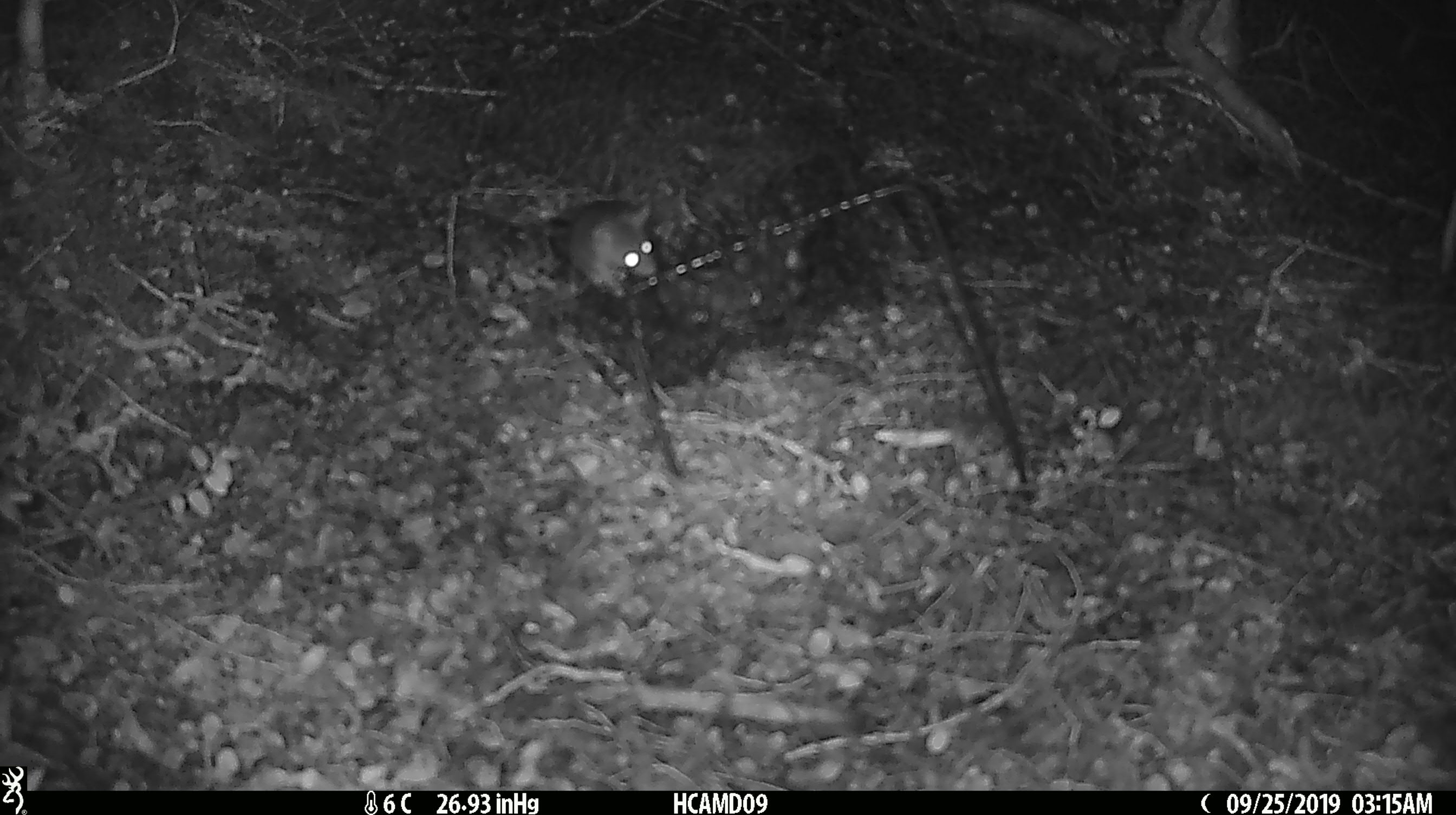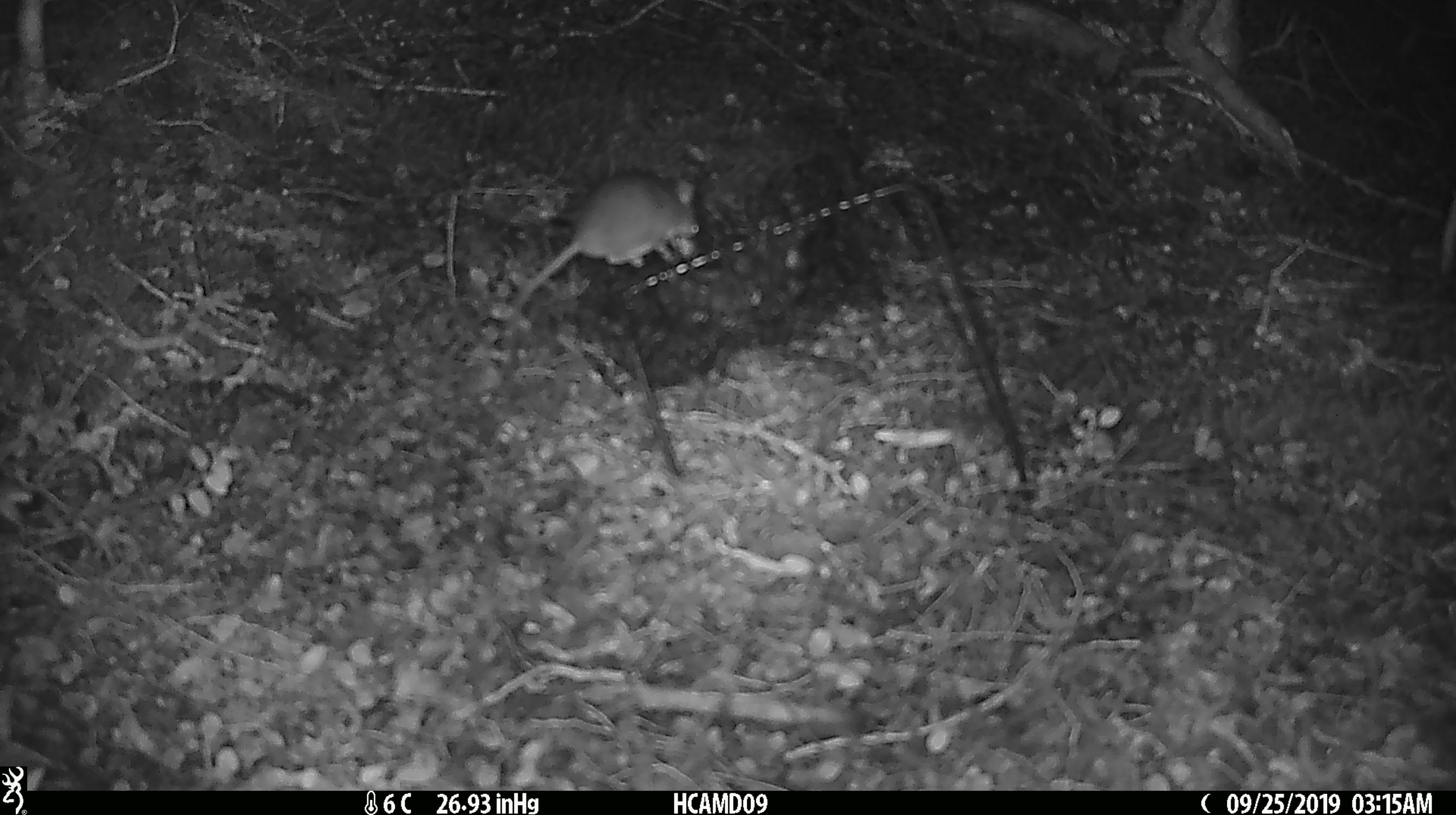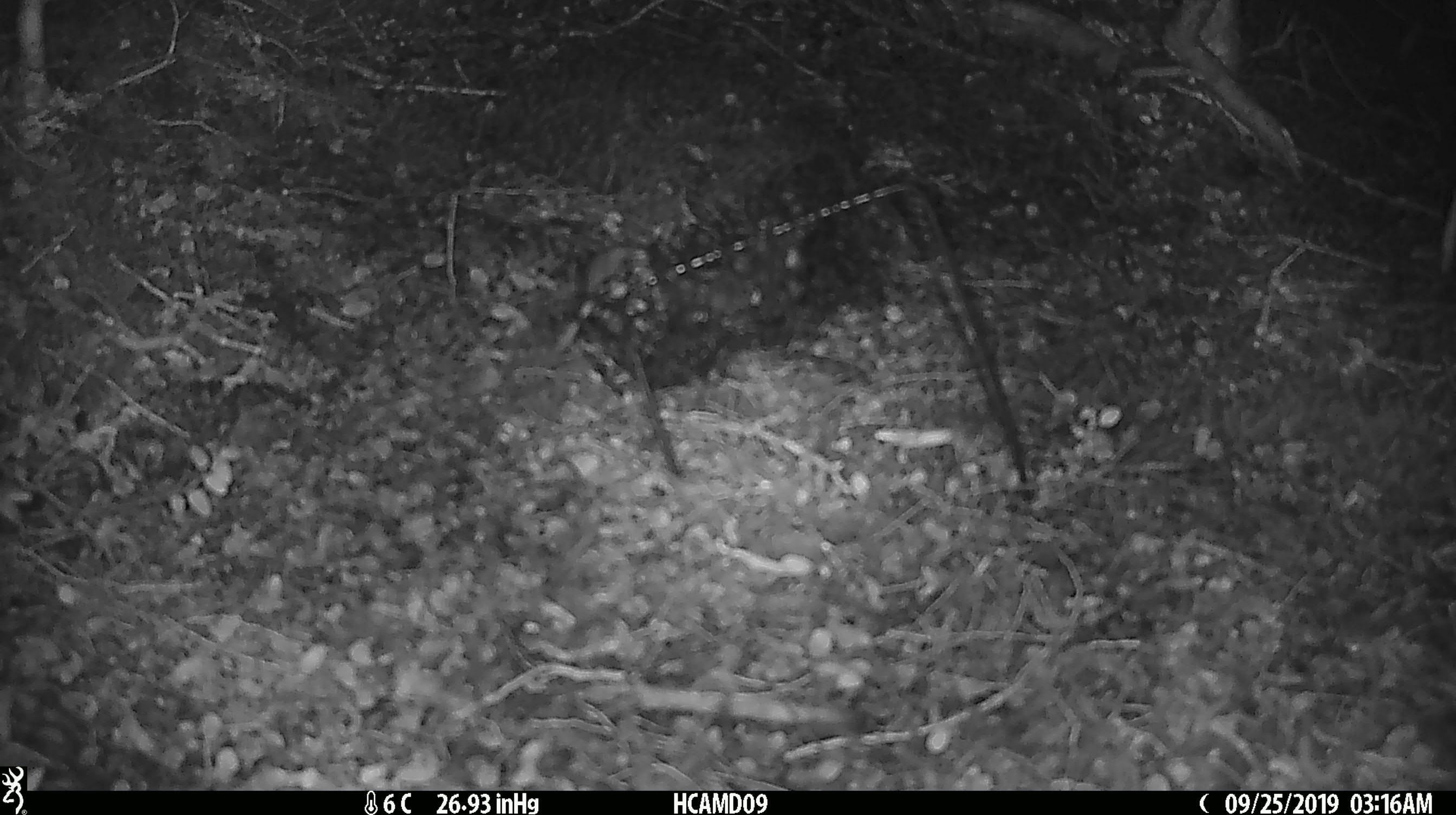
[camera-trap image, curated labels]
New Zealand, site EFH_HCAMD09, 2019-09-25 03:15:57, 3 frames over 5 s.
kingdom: Animalia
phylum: Chordata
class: Mammalia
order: Rodentia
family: Muridae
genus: Mus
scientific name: Mus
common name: mouse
Mouse (Mus).